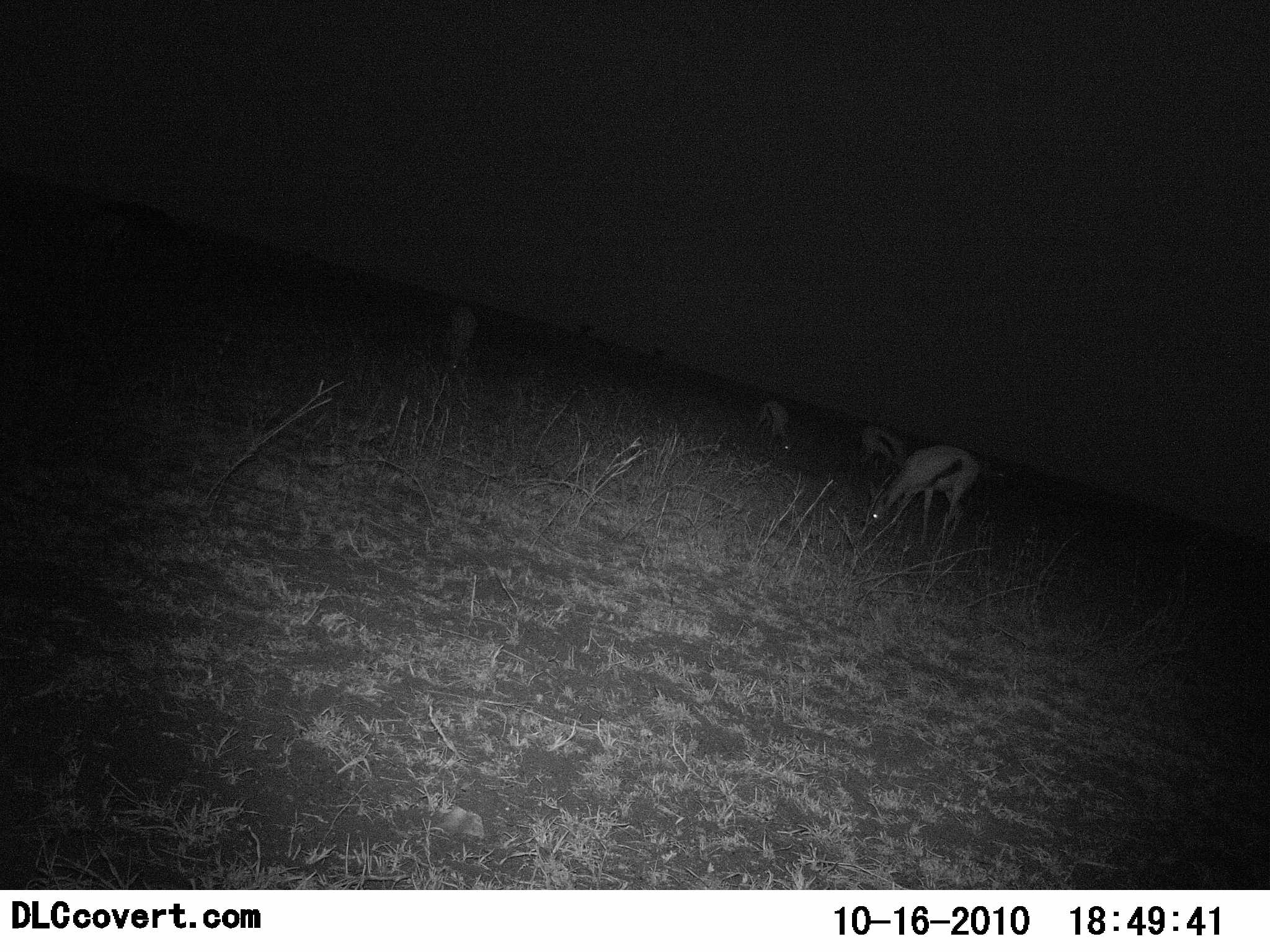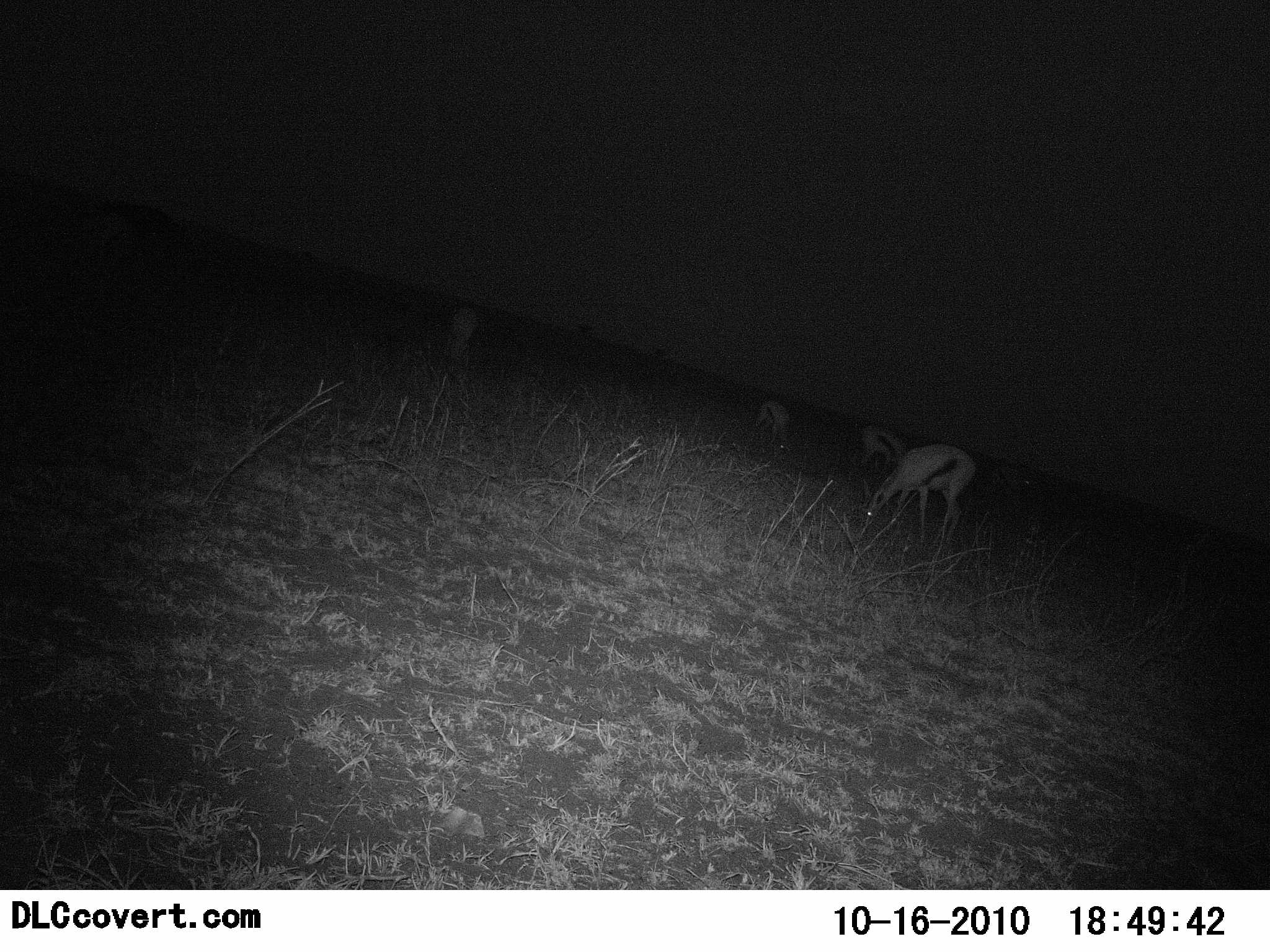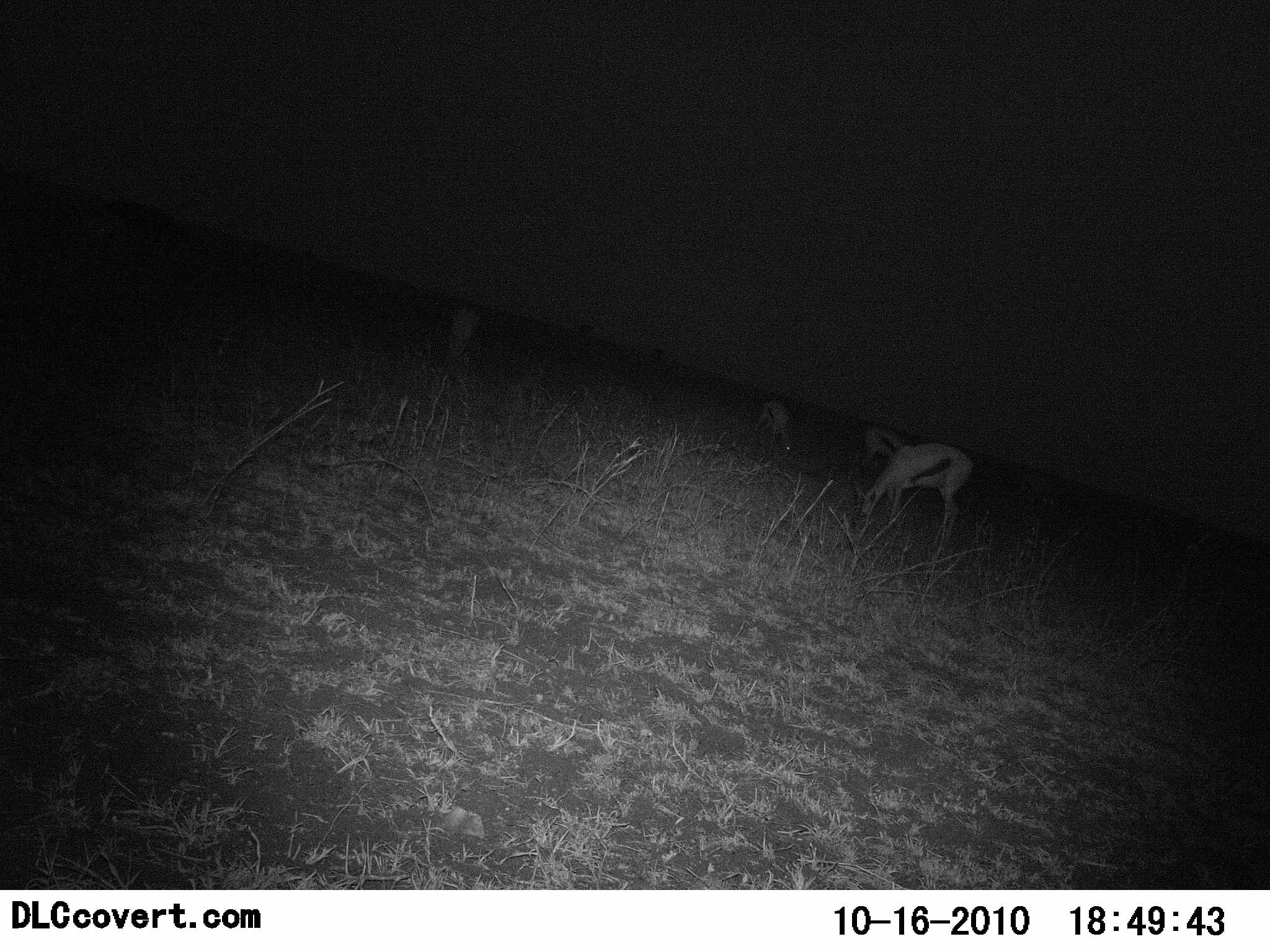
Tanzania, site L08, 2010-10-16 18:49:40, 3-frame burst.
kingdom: Animalia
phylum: Chordata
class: Mammalia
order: Artiodactyla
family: Bovidae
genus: Eudorcas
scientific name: Eudorcas thomsonii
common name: thomson's gazelle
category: gazellethomsons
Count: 4.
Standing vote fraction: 50%.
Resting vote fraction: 0%.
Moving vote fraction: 0%.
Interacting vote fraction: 0%.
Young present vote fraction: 0%.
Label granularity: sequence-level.